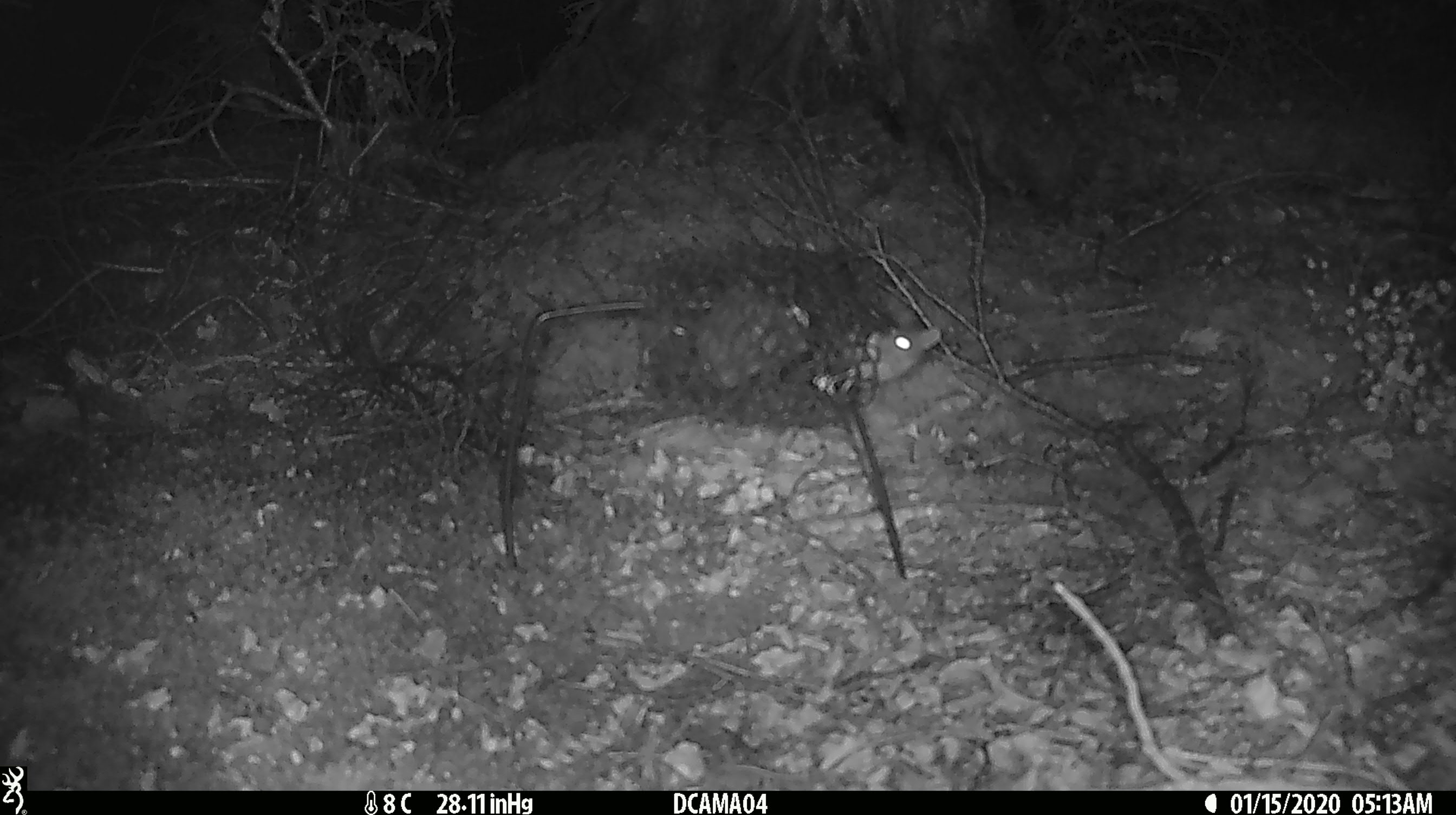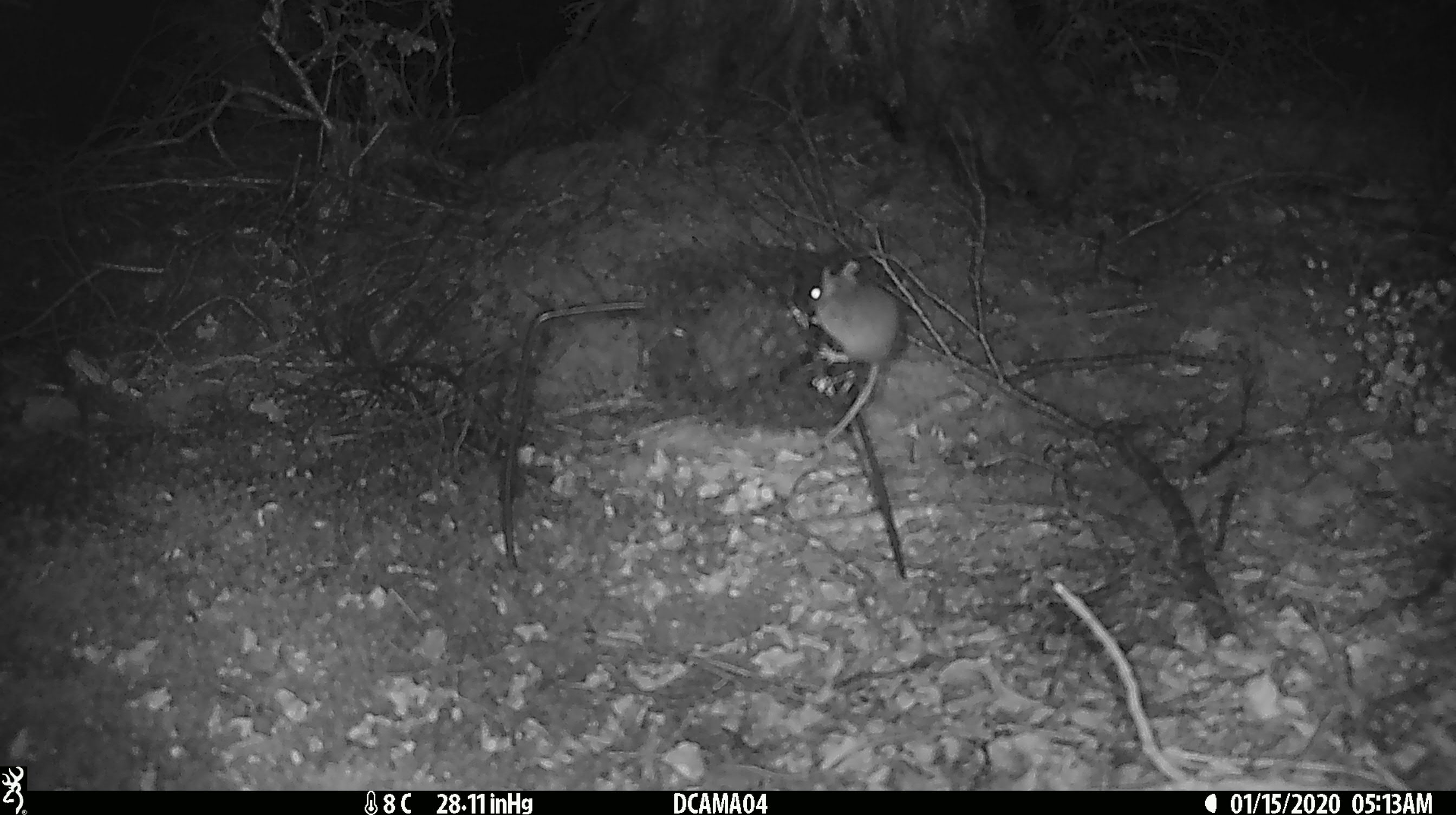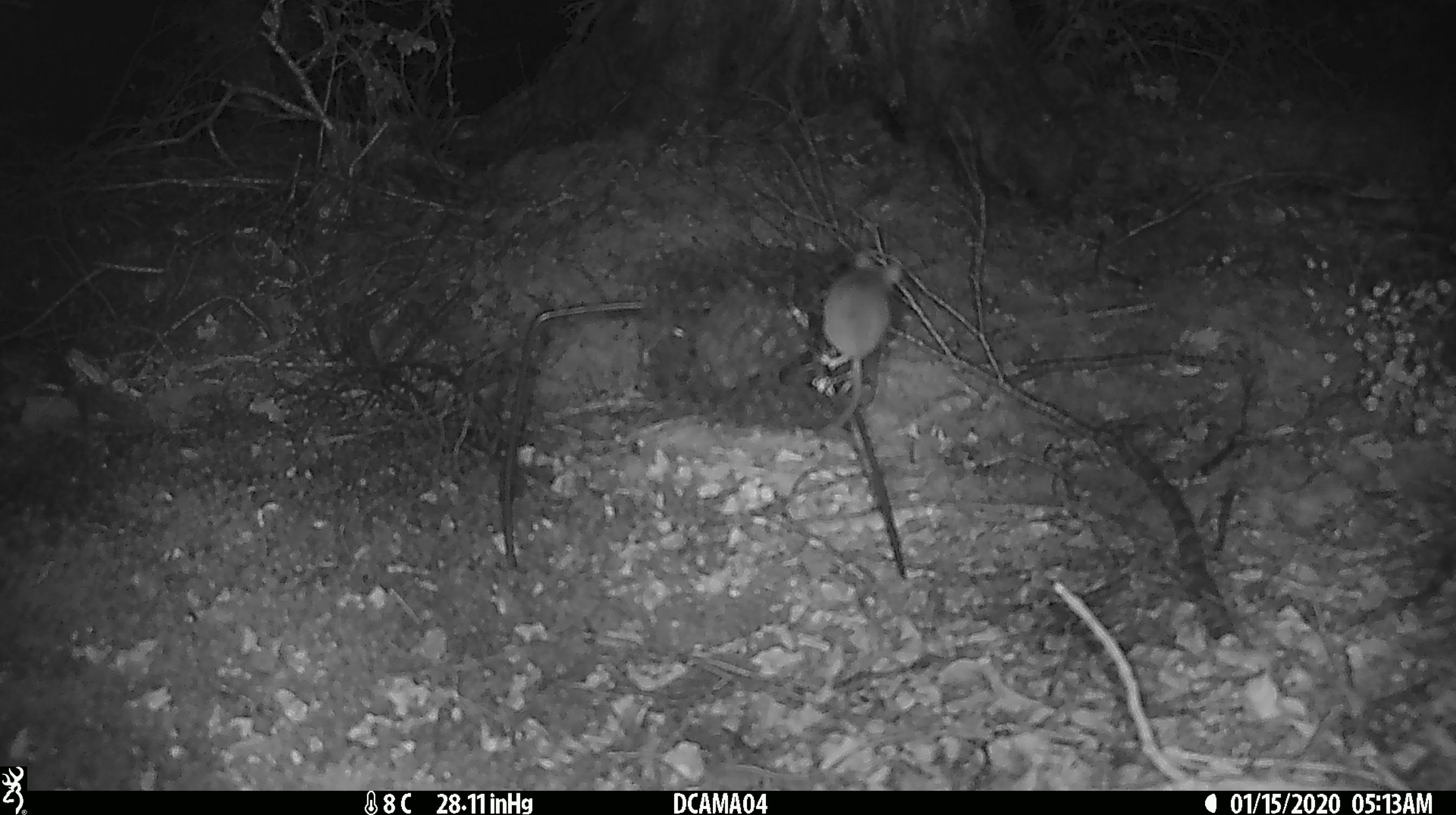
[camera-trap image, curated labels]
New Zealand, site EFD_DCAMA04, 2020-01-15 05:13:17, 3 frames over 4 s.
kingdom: Animalia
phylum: Chordata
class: Mammalia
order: Rodentia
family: Muridae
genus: Mus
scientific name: Mus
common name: mouse